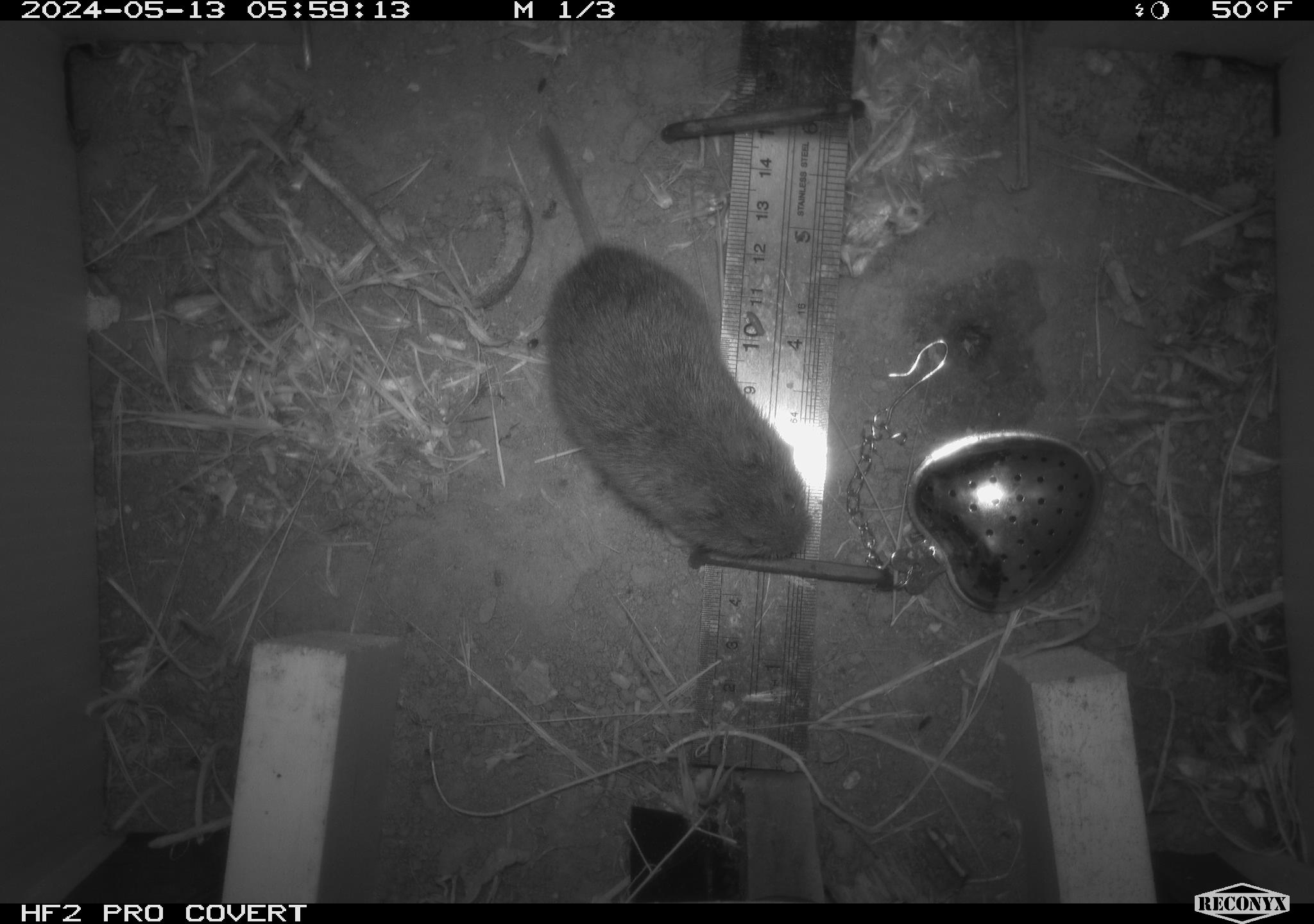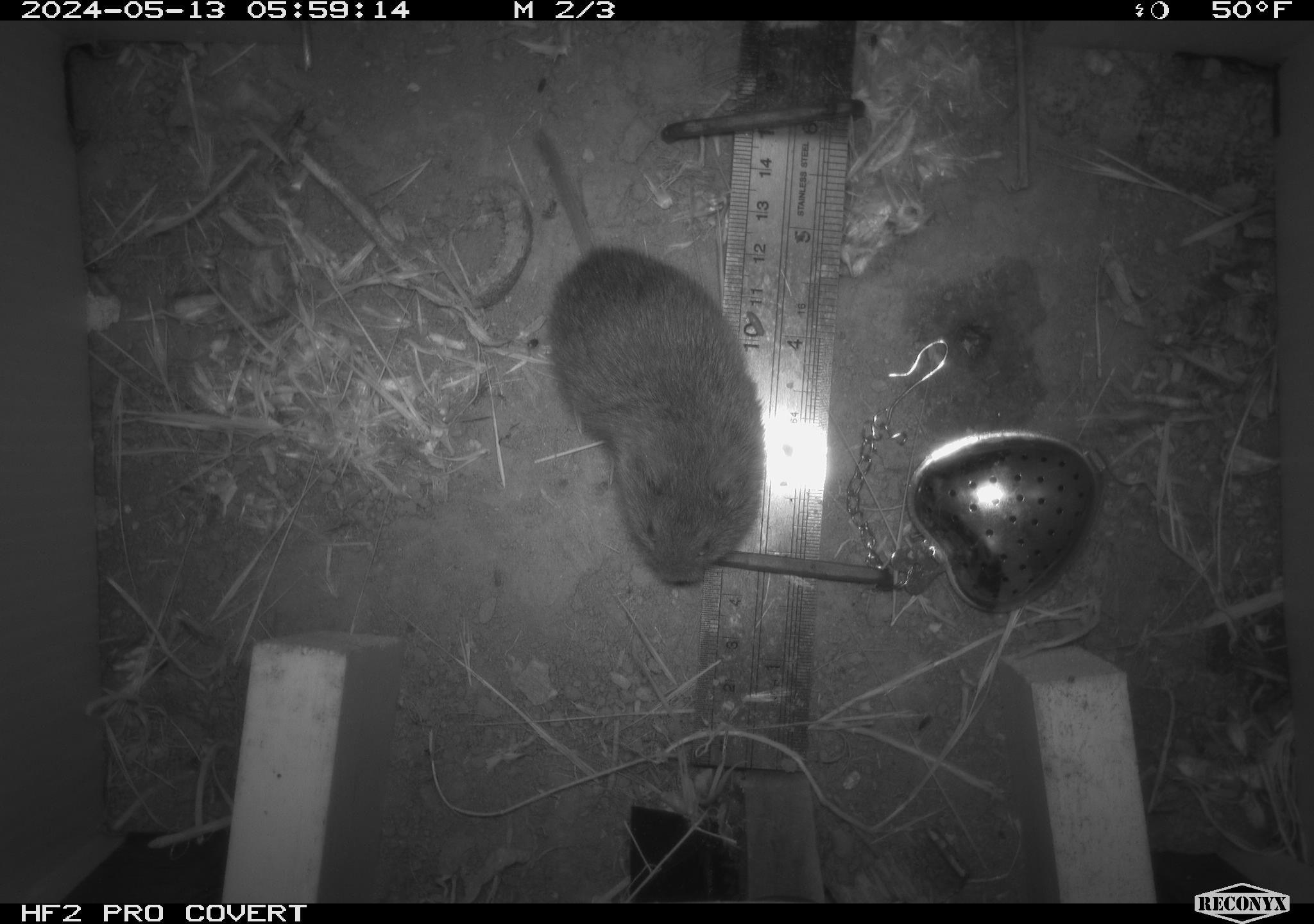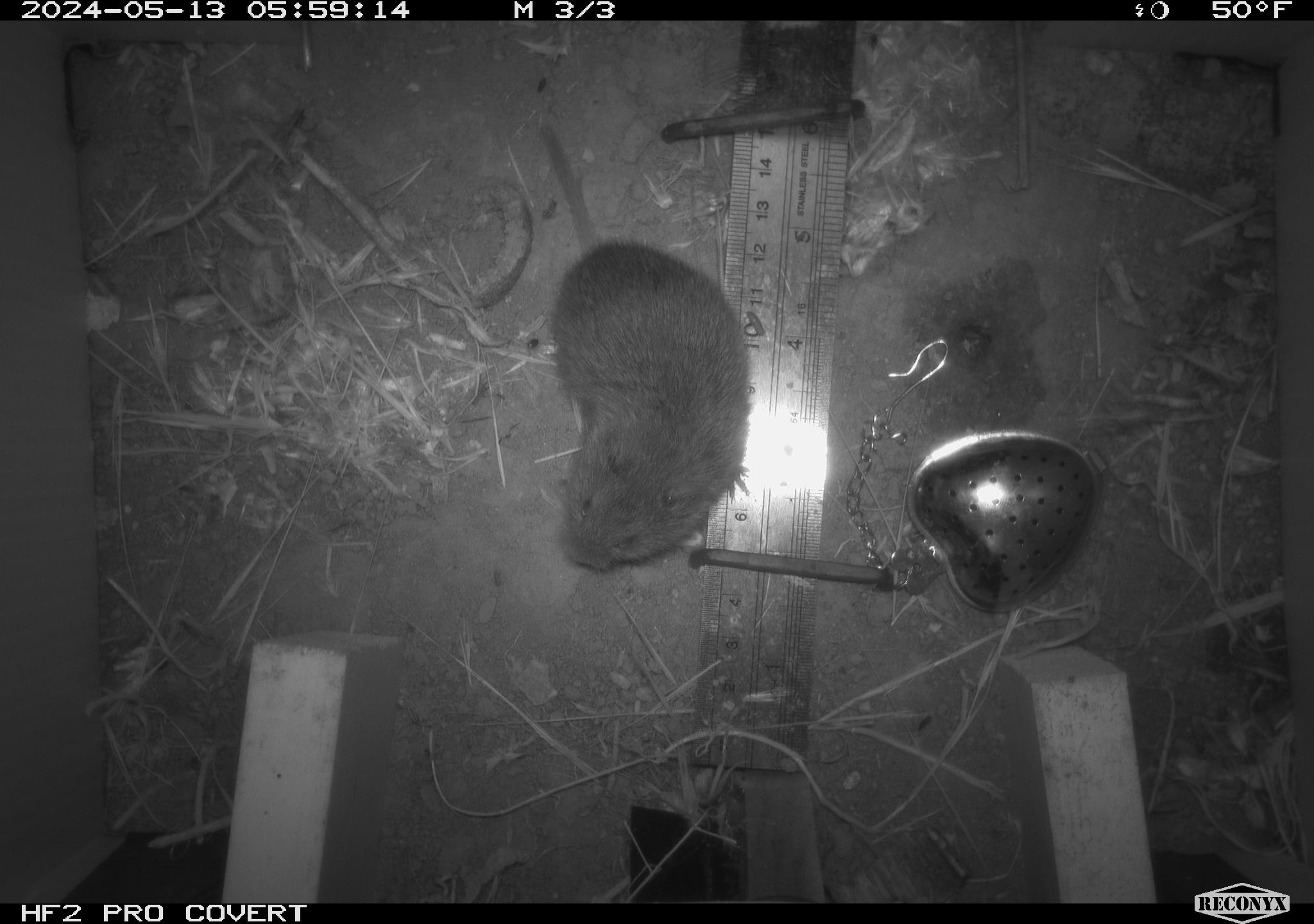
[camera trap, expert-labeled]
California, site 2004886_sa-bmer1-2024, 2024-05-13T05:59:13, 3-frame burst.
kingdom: Animalia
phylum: Chordata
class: Mammalia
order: Rodentia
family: Cricetidae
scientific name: Arvicolinae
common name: voles, lemmings, and muskrats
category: arvicolinae subfamily